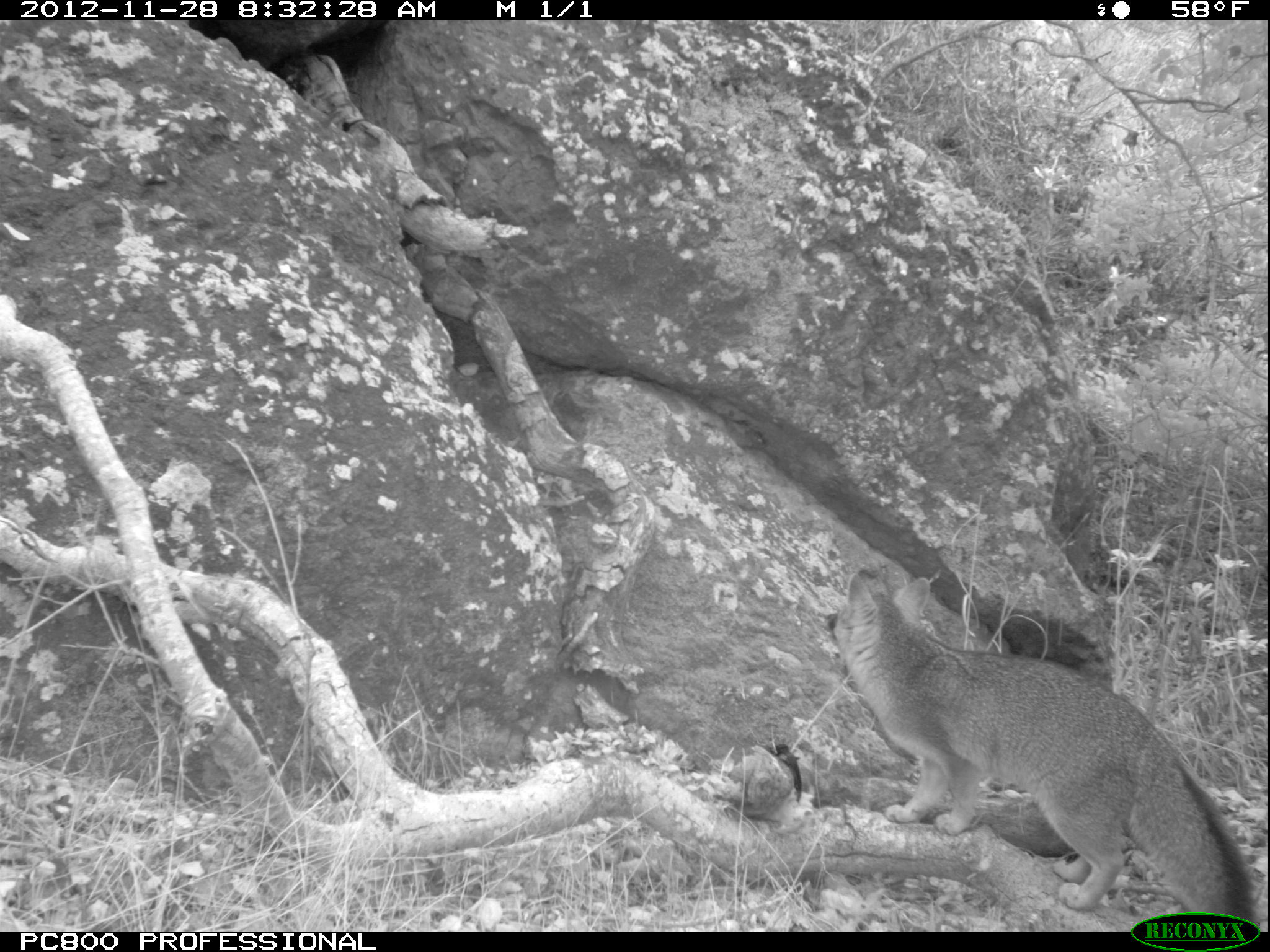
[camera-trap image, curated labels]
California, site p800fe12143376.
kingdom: Animalia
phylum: Chordata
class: Mammalia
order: Carnivora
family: Canidae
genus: Urocyon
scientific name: Urocyon littoralis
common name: island fox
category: fox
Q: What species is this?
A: Fox (island fox) (Urocyon littoralis).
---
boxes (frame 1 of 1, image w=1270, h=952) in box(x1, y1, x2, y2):
fox: box(825, 573, 1266, 943)